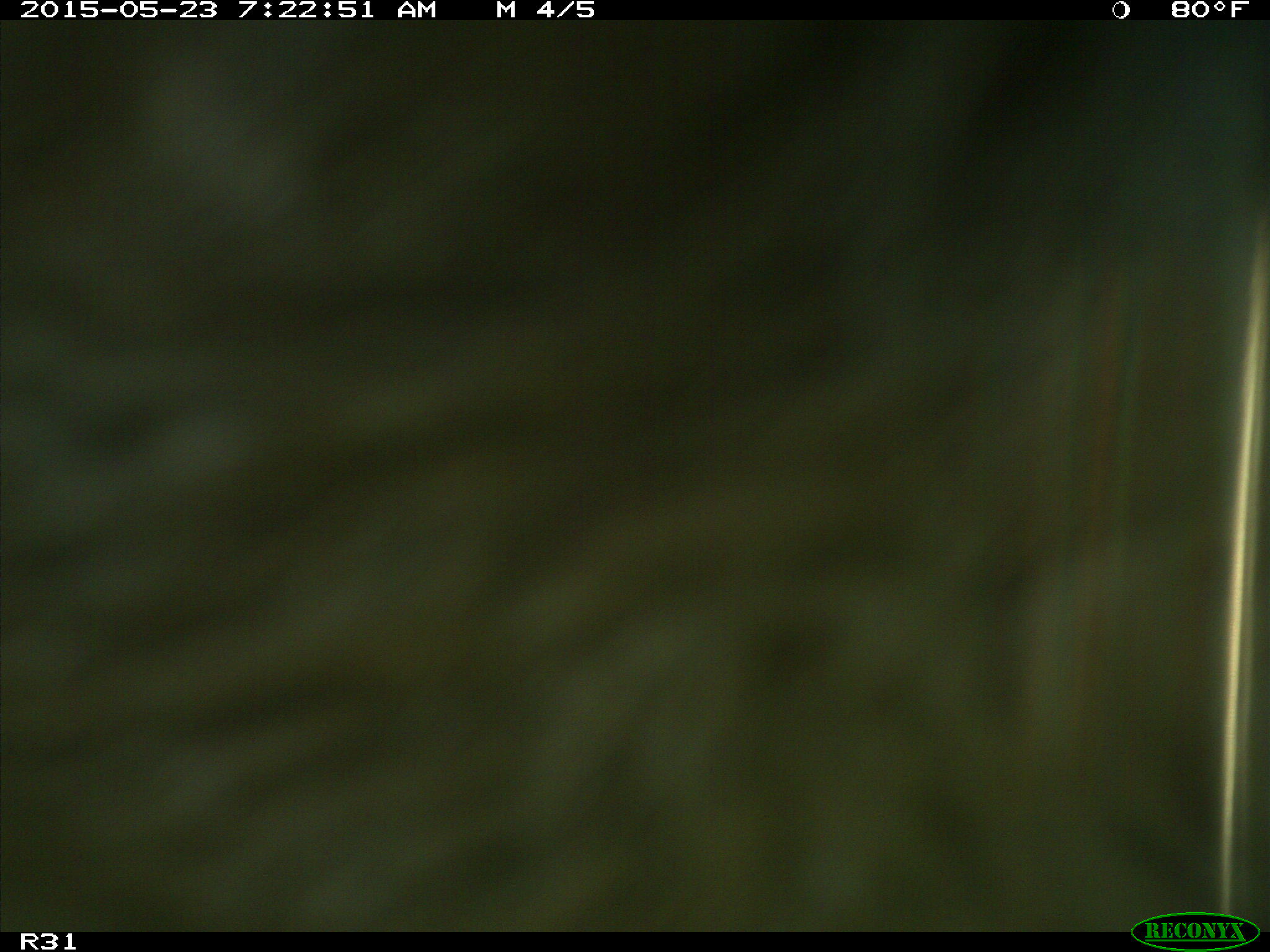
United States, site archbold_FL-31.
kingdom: Animalia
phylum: Chordata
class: Mammalia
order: Artiodactyla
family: Bovidae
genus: Bos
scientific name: Bos taurus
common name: domestic cow